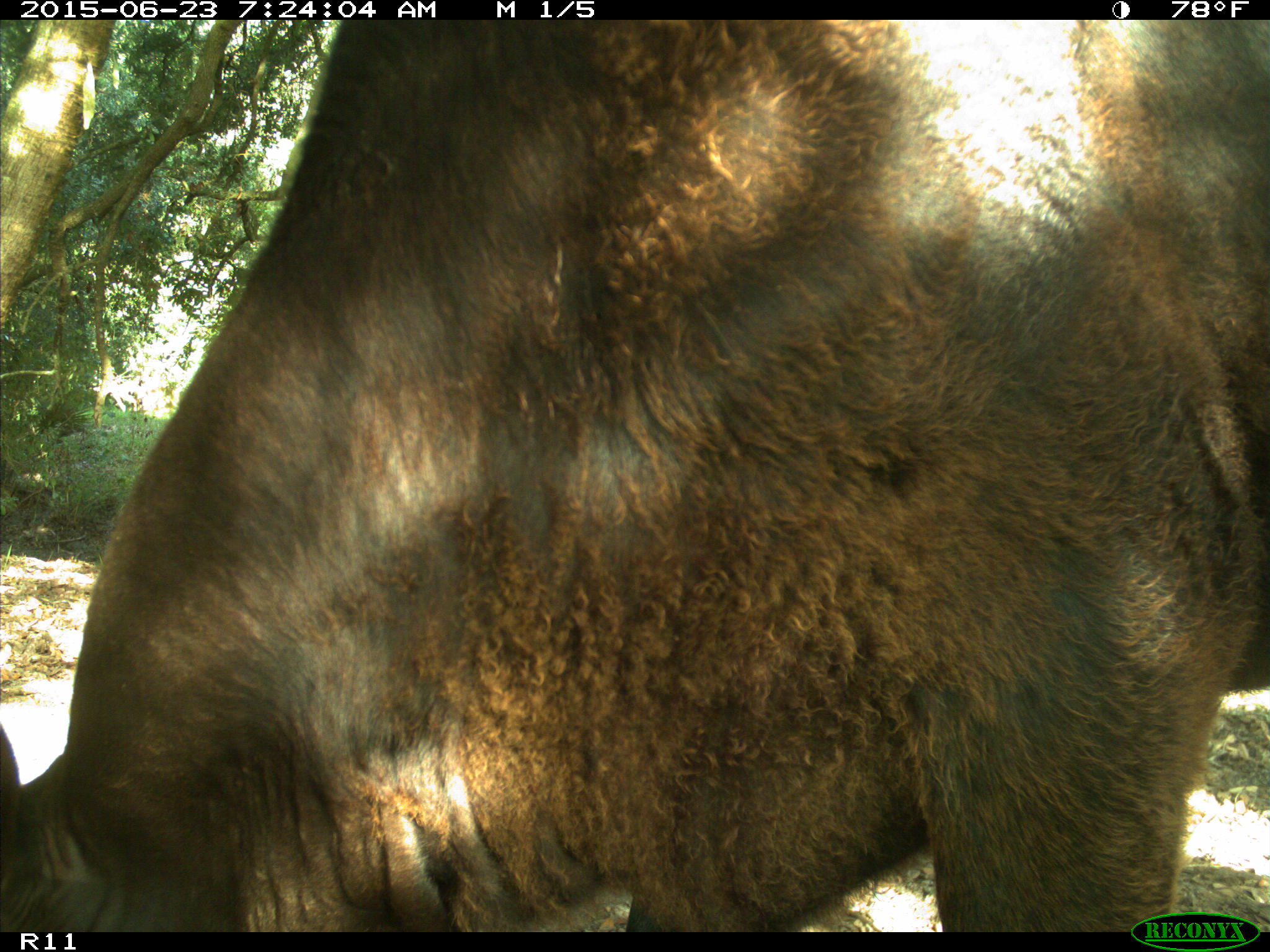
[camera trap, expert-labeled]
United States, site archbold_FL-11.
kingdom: Animalia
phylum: Chordata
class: Mammalia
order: Artiodactyla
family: Bovidae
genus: Bos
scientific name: Bos taurus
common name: domestic cow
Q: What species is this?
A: Bos taurus (domestic cow).